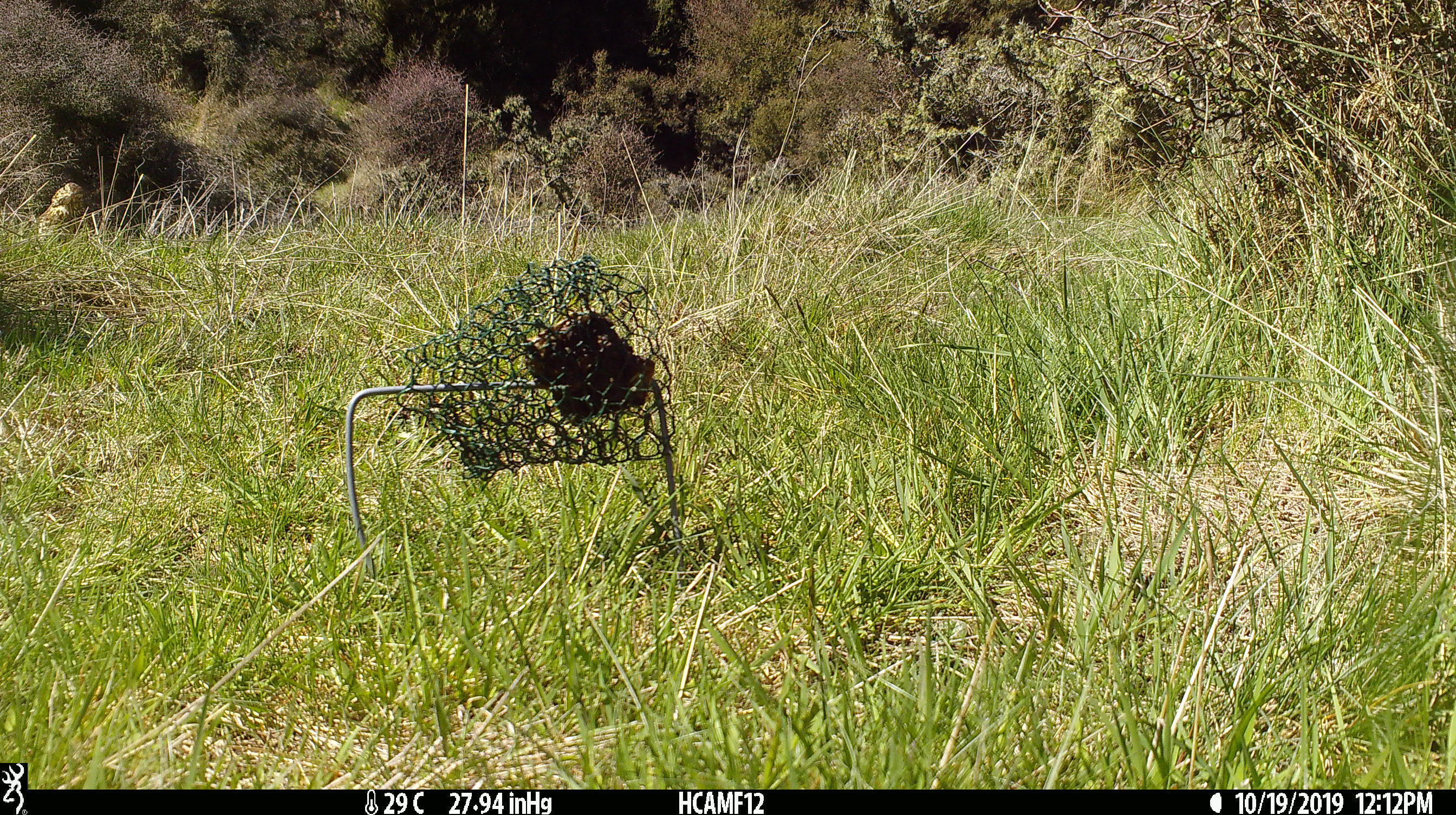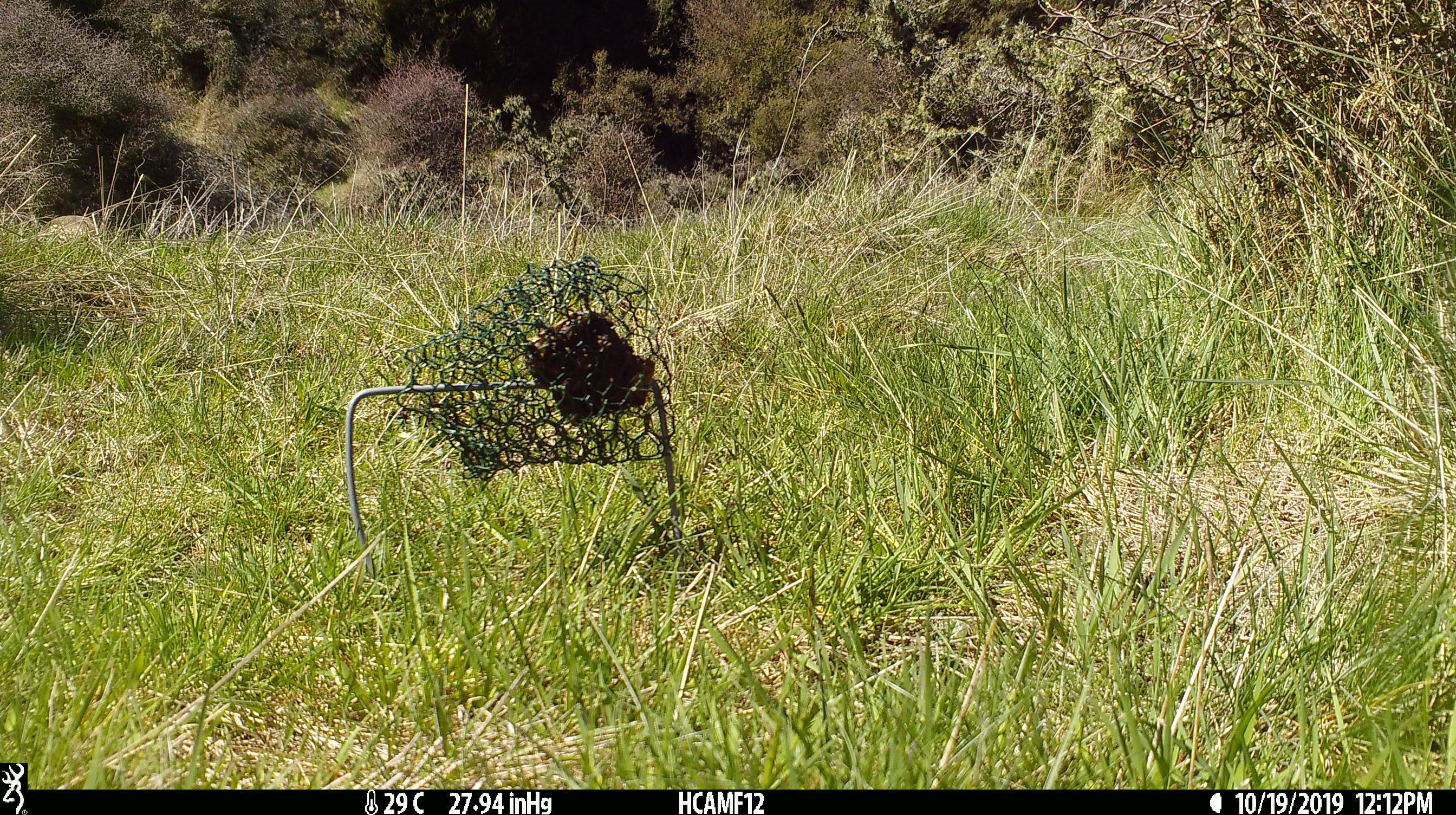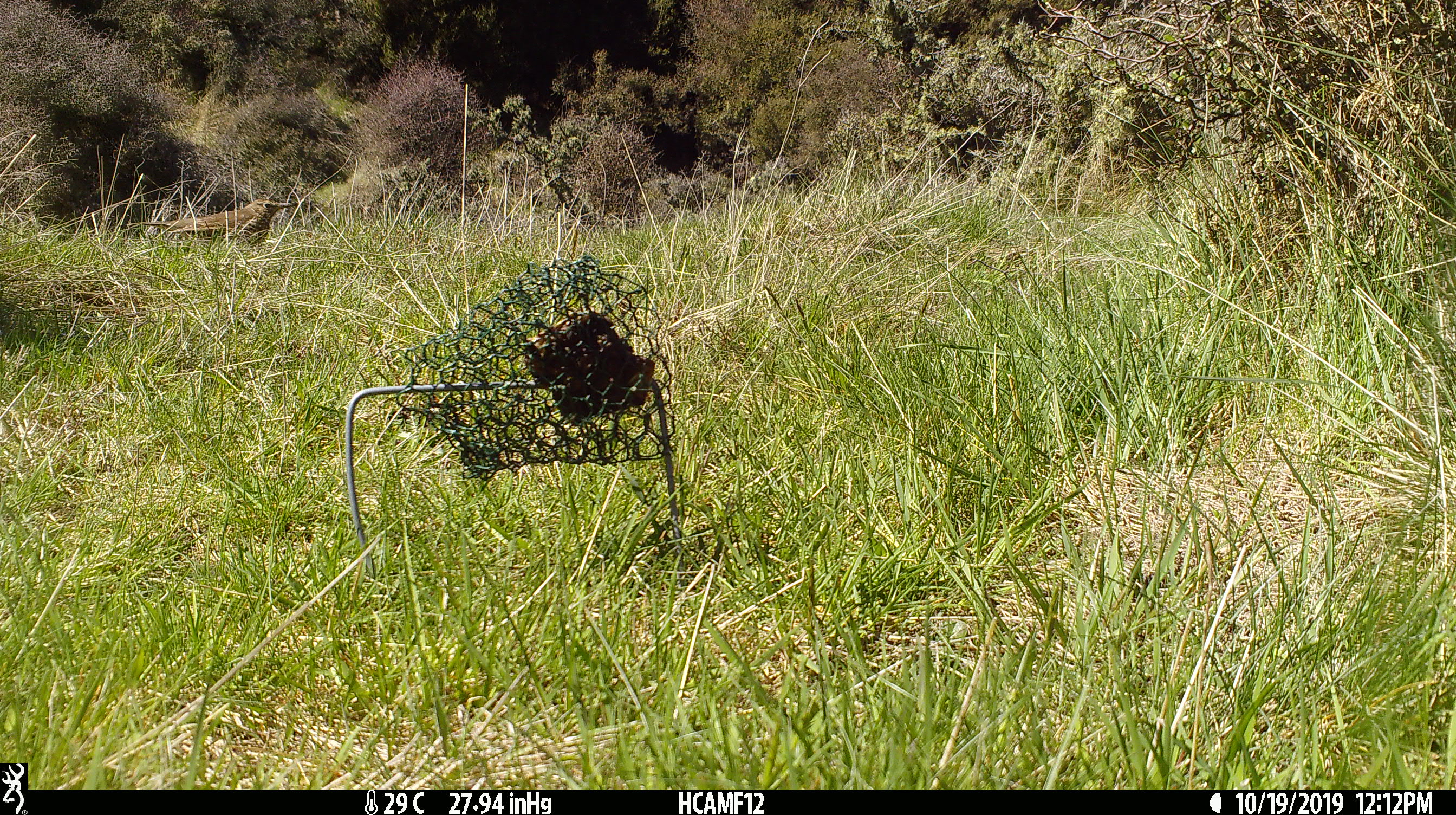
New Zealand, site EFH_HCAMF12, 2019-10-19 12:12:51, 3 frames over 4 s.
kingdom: Animalia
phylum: Chordata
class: Aves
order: Passeriformes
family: Turdidae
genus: Turdus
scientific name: Turdus philomelos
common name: song thrush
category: thrush